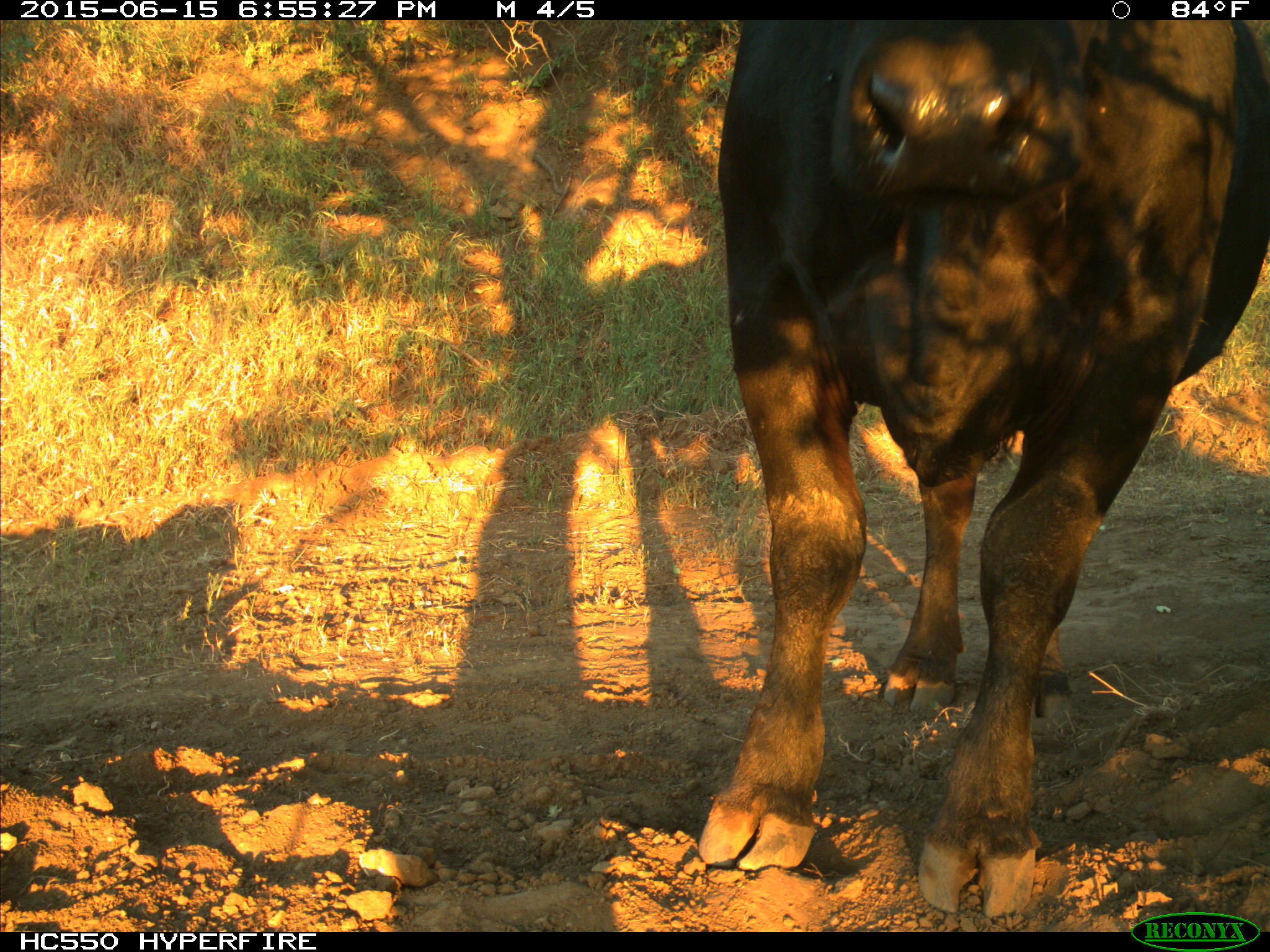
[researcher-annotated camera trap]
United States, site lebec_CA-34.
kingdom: Animalia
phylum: Chordata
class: Mammalia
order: Artiodactyla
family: Bovidae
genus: Bos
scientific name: Bos taurus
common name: domestic cow